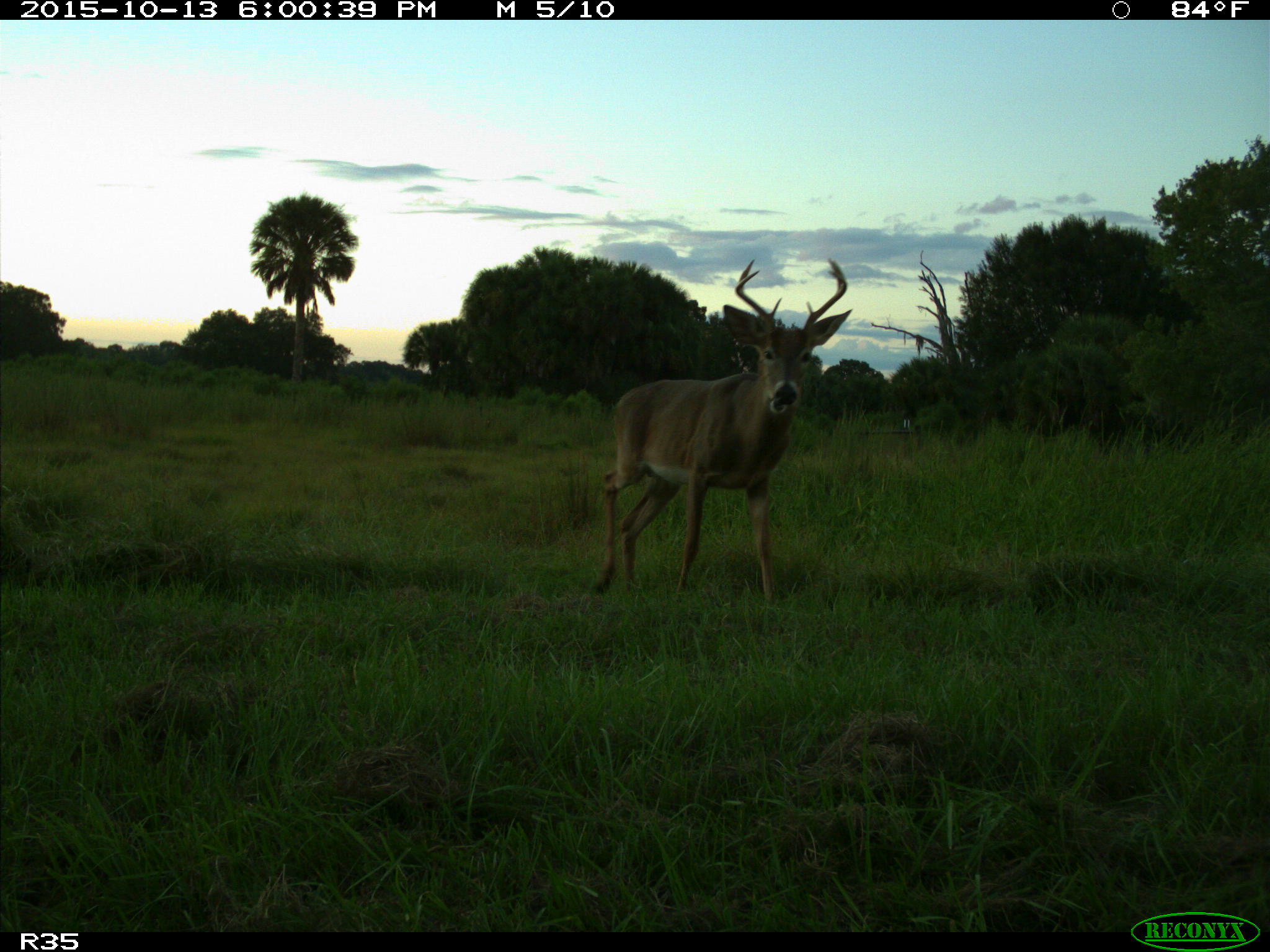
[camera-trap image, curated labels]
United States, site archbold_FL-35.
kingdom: Animalia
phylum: Chordata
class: Mammalia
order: Artiodactyla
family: Cervidae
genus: Odocoileus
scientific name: Odocoileus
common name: deer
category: unidentified deer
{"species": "unidentified deer (deer) (Odocoileus)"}